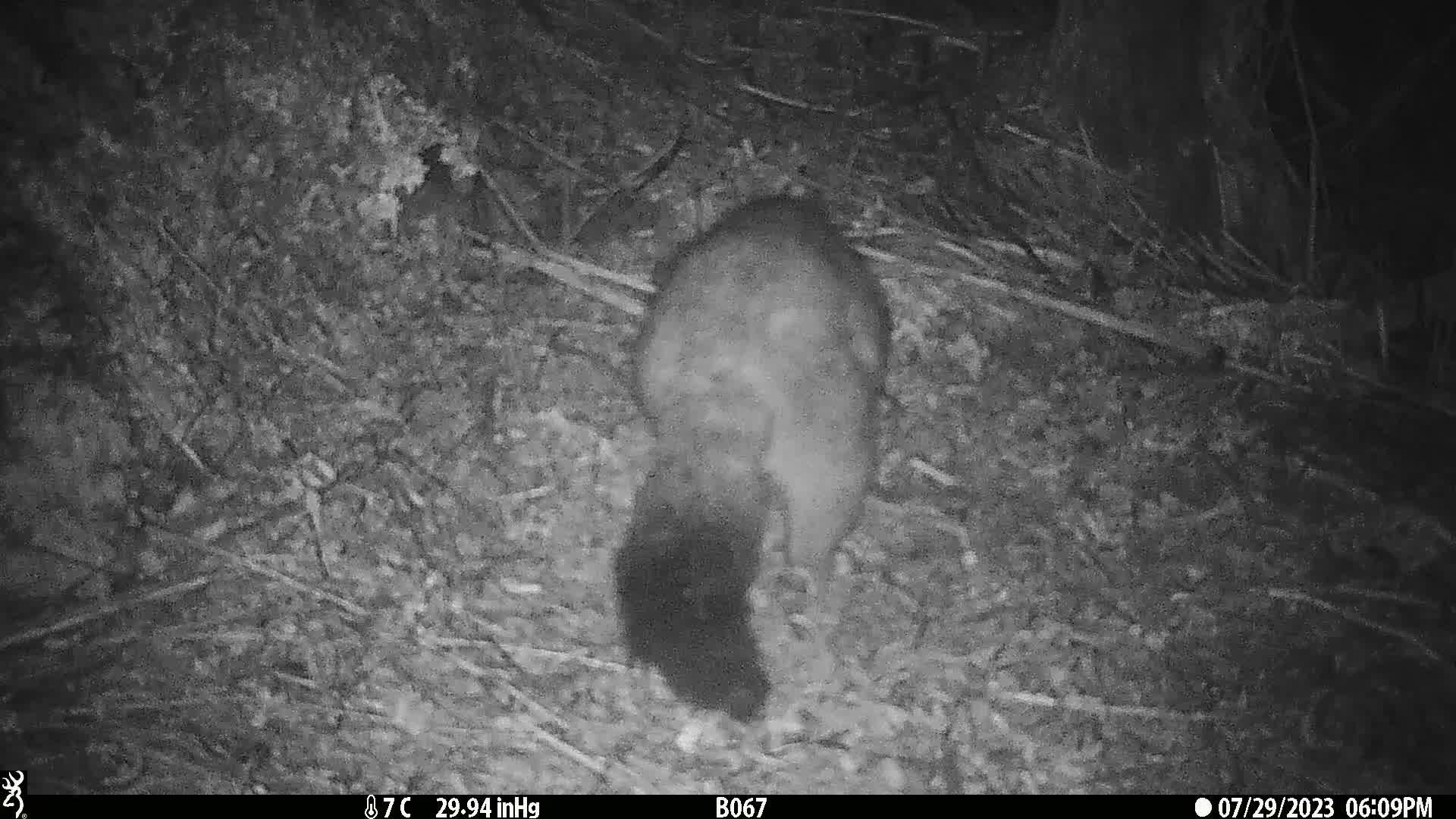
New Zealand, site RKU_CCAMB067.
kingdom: Animalia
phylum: Chordata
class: Mammalia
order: Diprotodontia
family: Phalangeridae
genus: Trichosurus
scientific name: Trichosurus vulpecula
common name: common brushtail possum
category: possum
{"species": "possum (common brushtail possum) (Trichosurus vulpecula)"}